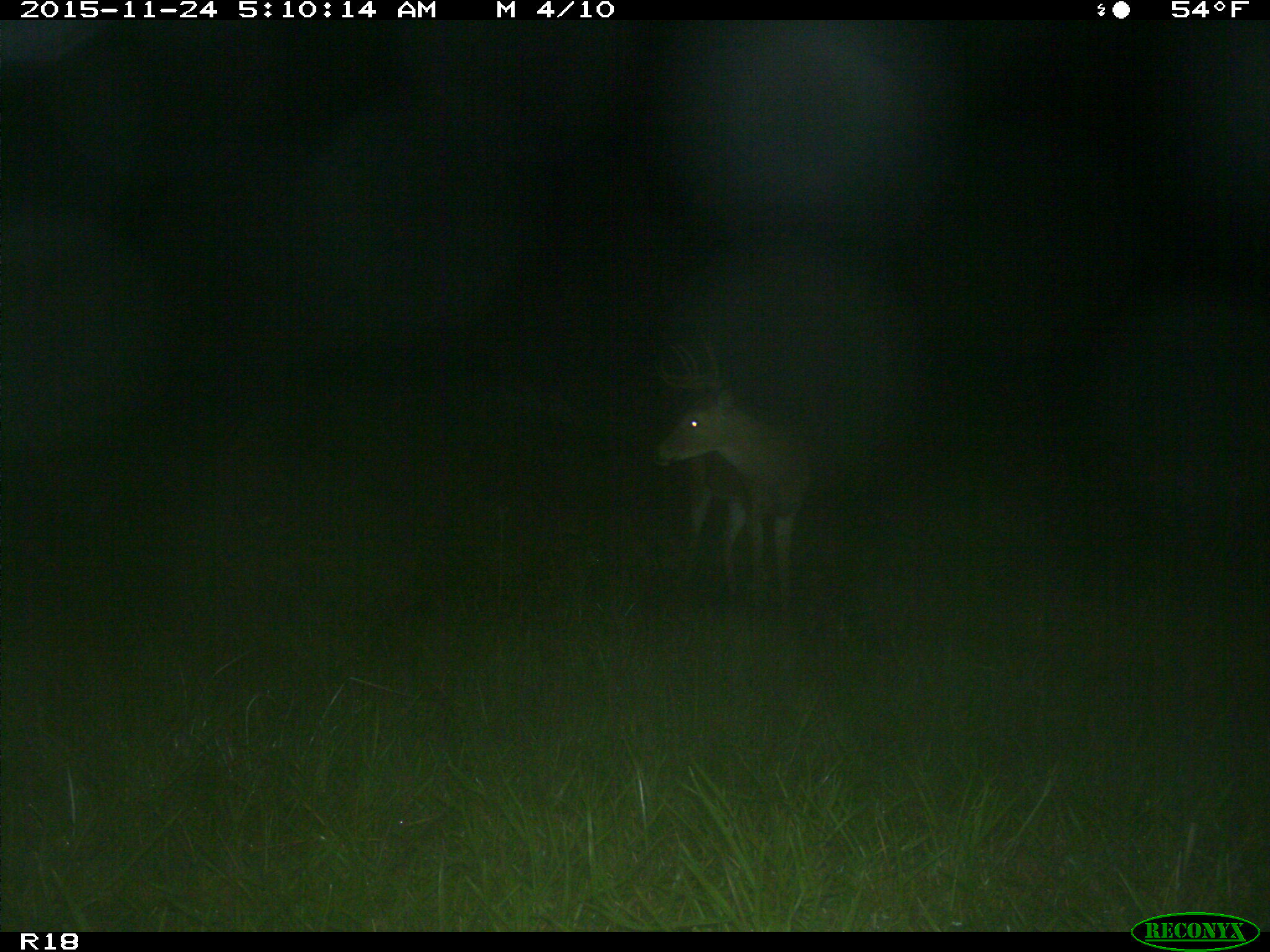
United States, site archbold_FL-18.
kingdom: Animalia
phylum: Chordata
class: Mammalia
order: Artiodactyla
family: Cervidae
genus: Odocoileus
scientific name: Odocoileus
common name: deer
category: unidentified deer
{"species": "unidentified deer (deer) (Odocoileus)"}